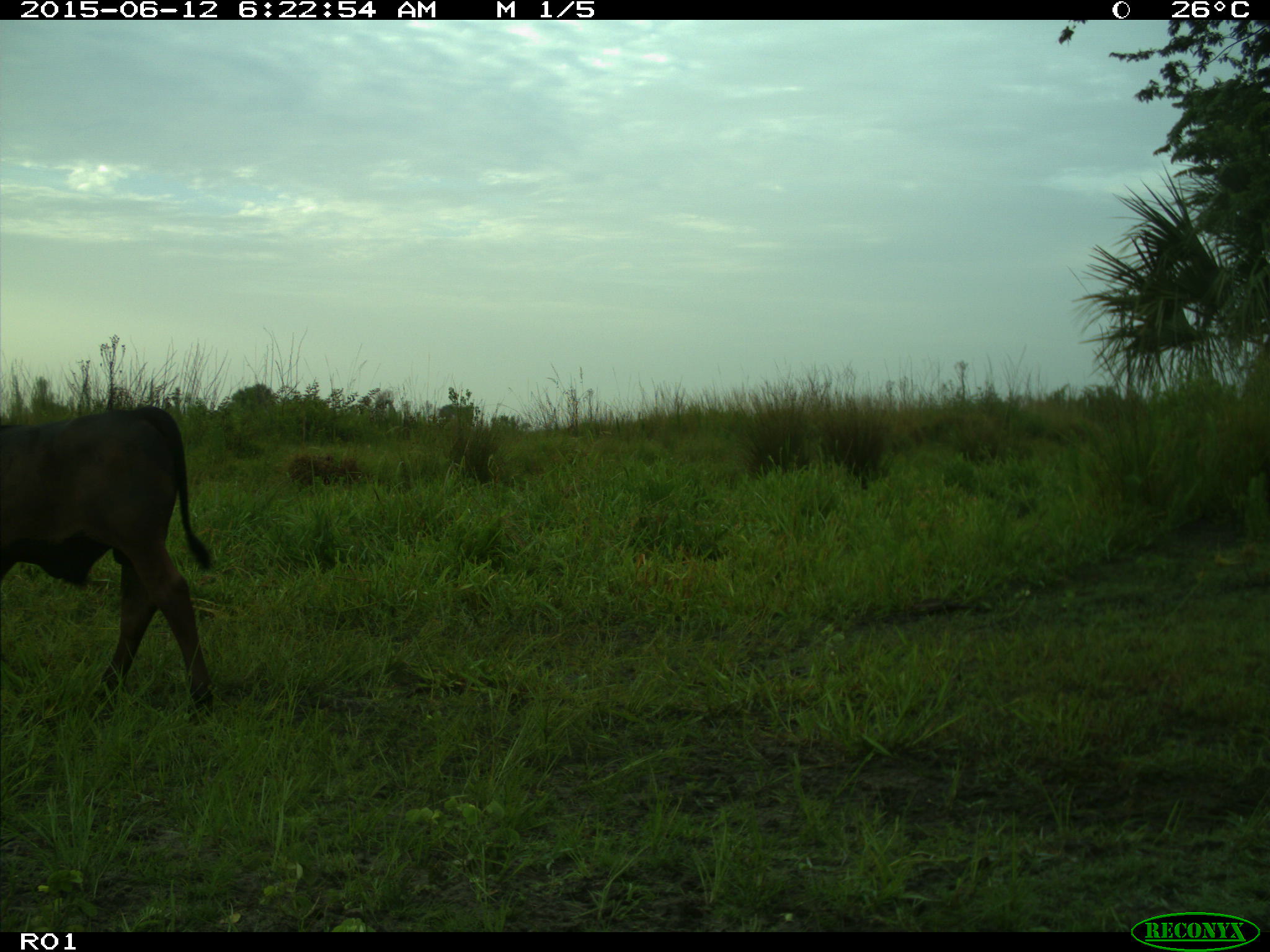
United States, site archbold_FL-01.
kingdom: Animalia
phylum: Chordata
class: Mammalia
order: Artiodactyla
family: Bovidae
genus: Bos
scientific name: Bos taurus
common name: domestic cow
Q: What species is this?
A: Bos taurus (domestic cow).